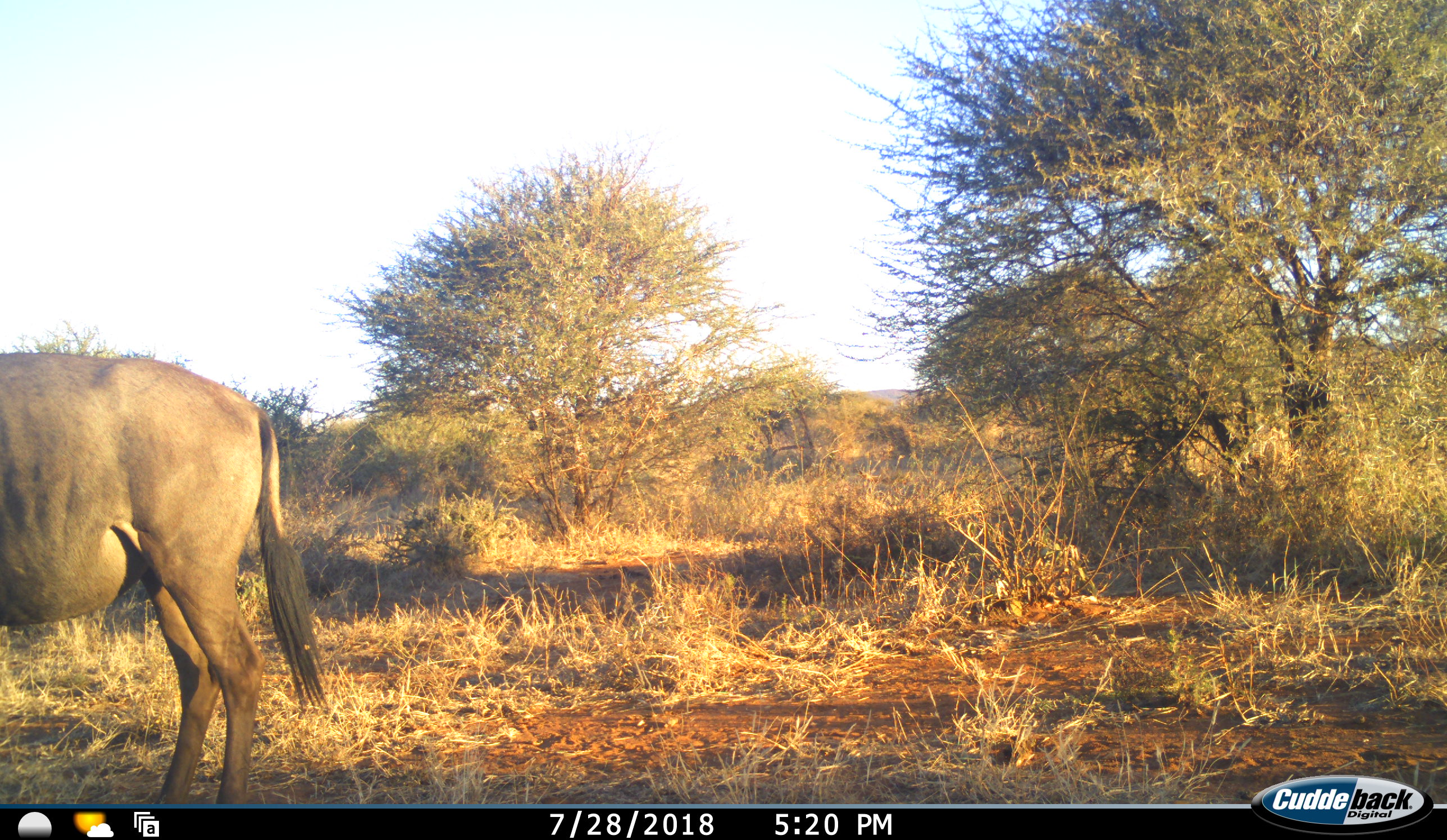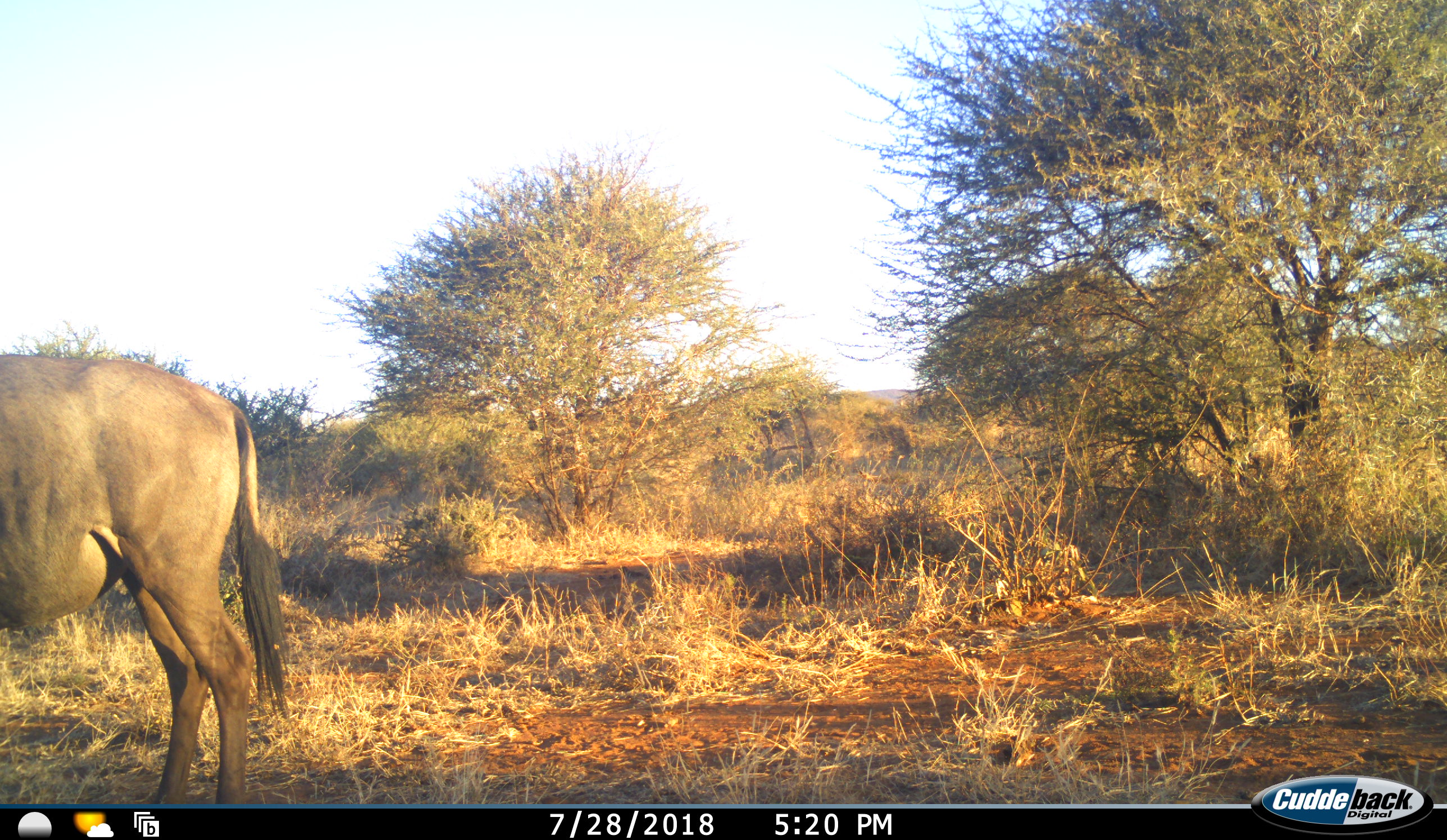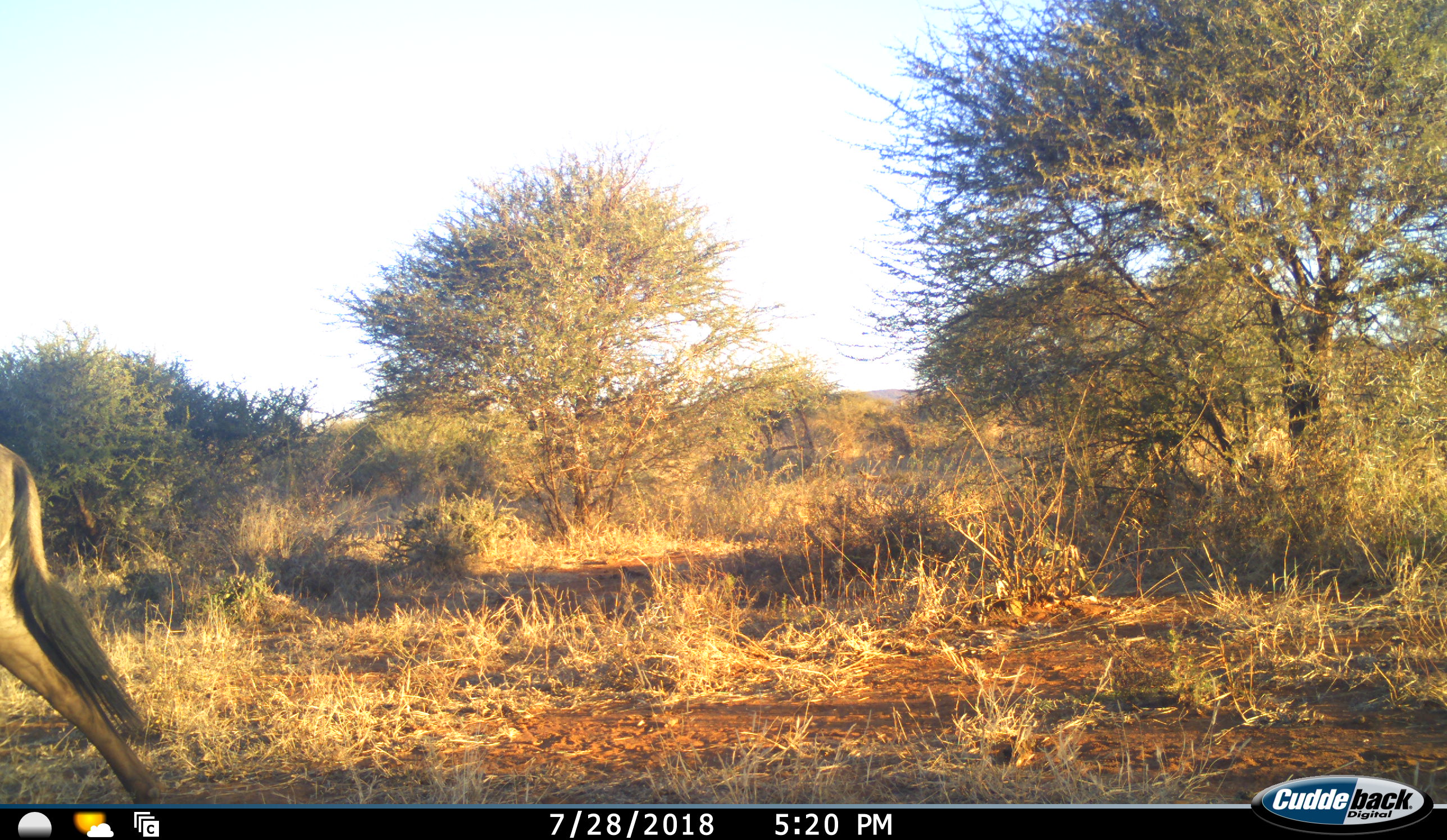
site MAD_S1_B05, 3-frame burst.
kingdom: Animalia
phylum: Chordata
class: Mammalia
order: Artiodactyla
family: Bovidae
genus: Connochaetes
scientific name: Connochaetes taurinus taurinus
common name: blue wildebeest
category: wildebeestblue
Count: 1.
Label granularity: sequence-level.